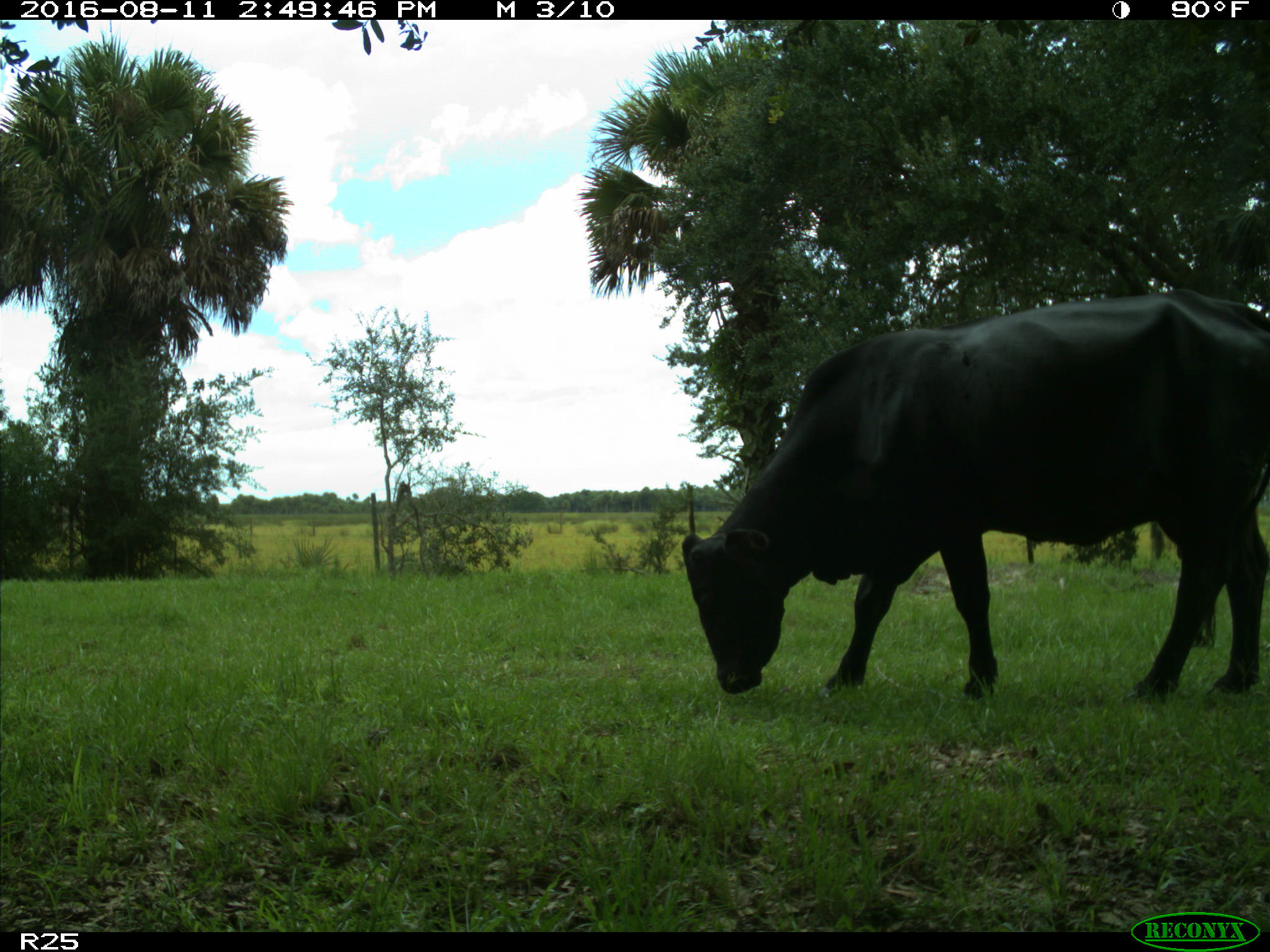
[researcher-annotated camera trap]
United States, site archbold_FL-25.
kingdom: Animalia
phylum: Chordata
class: Mammalia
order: Artiodactyla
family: Bovidae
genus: Bos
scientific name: Bos taurus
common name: domestic cow